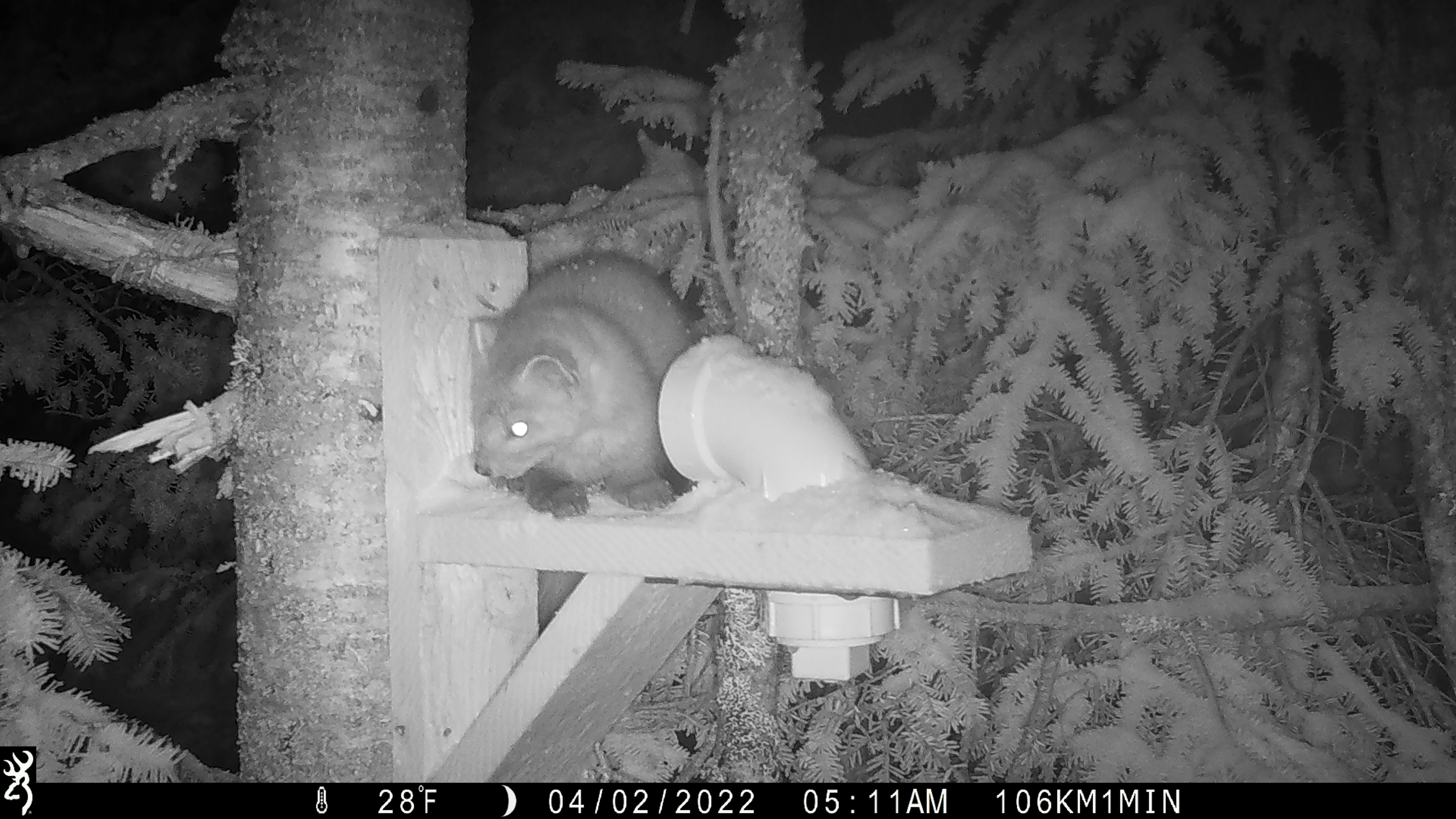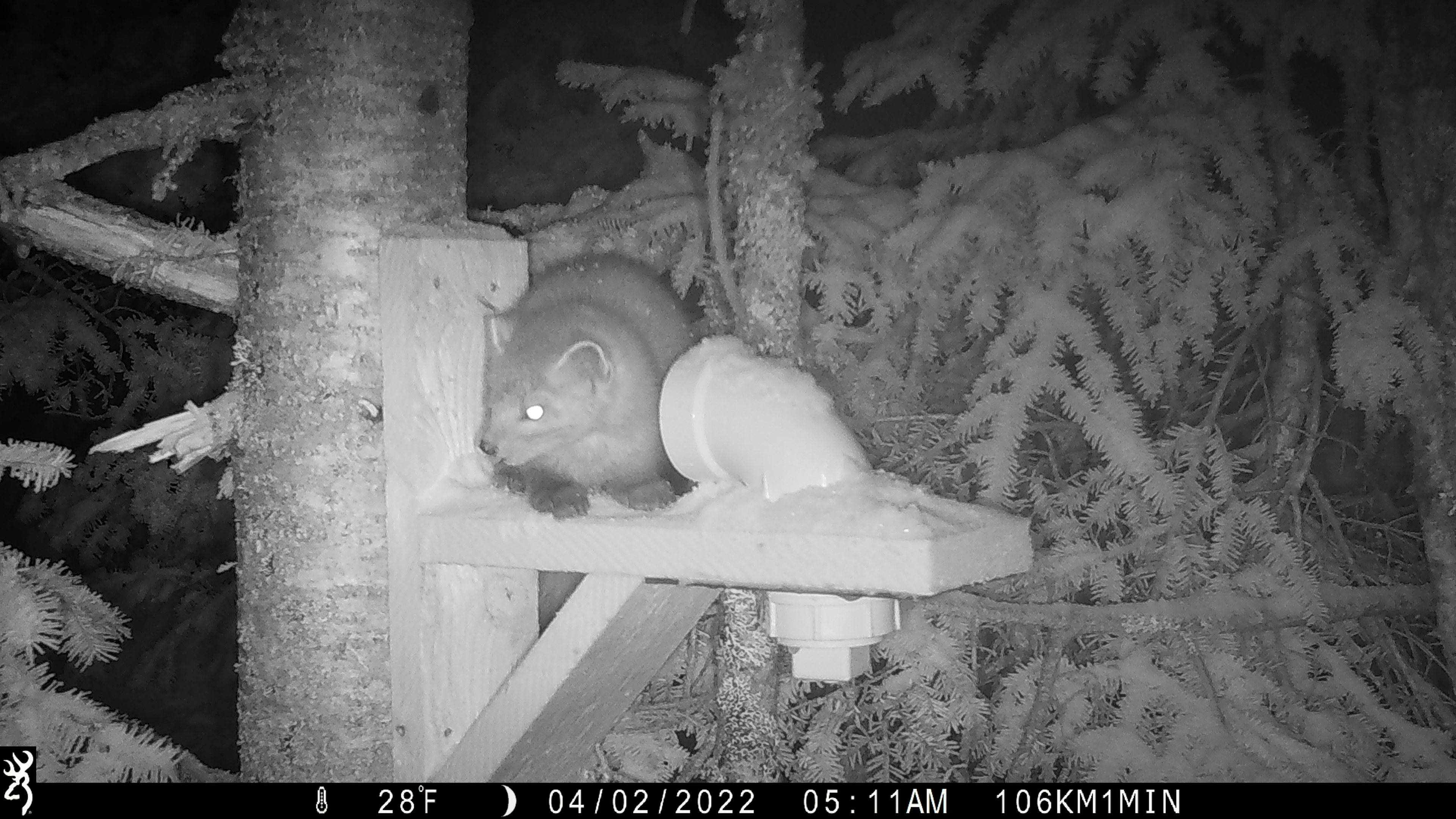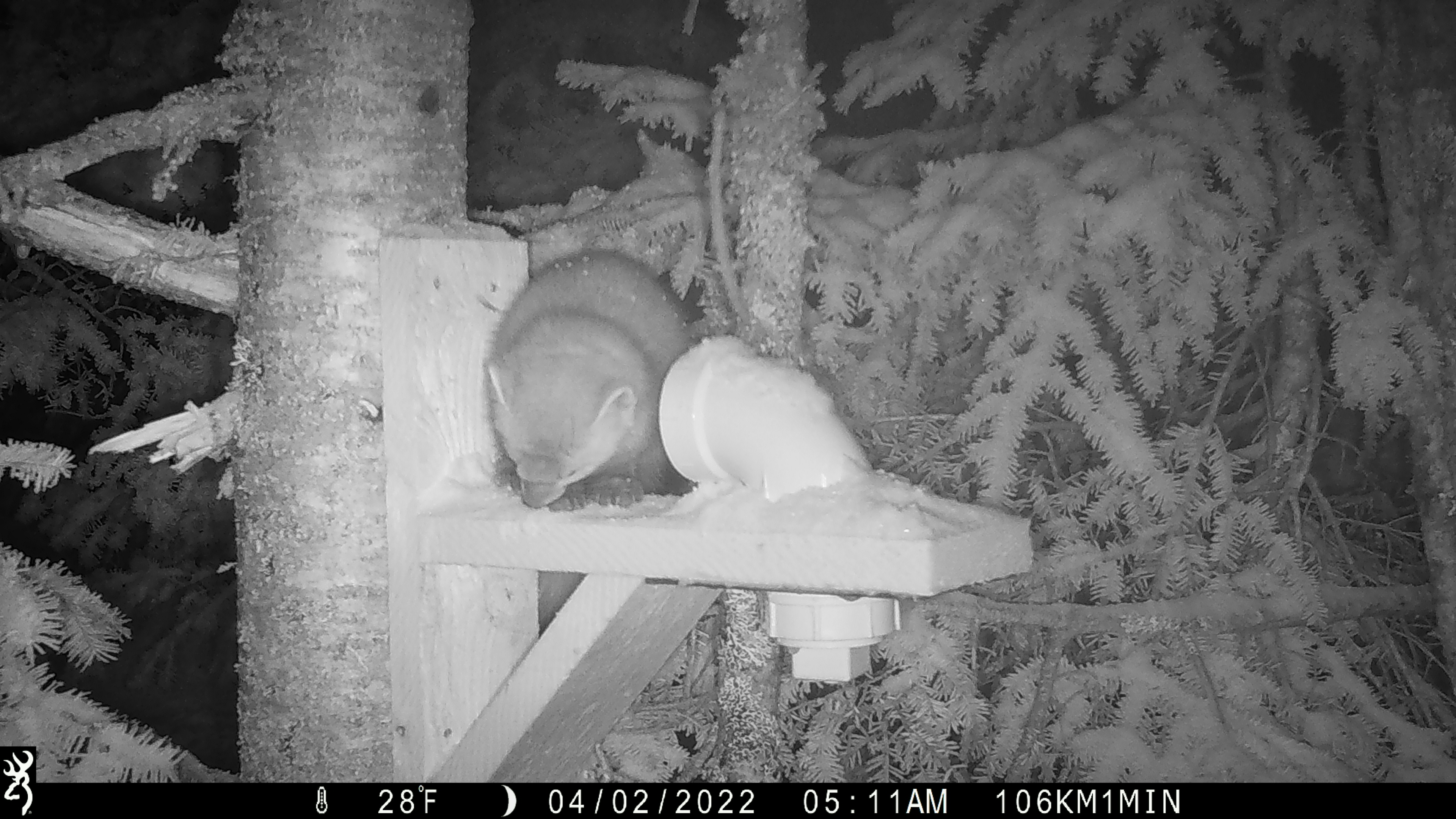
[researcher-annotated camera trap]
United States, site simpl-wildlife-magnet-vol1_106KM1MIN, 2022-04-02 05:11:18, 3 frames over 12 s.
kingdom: Animalia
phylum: Chordata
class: Mammalia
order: Carnivora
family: Mustelidae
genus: Martes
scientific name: Martes americana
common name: american marten